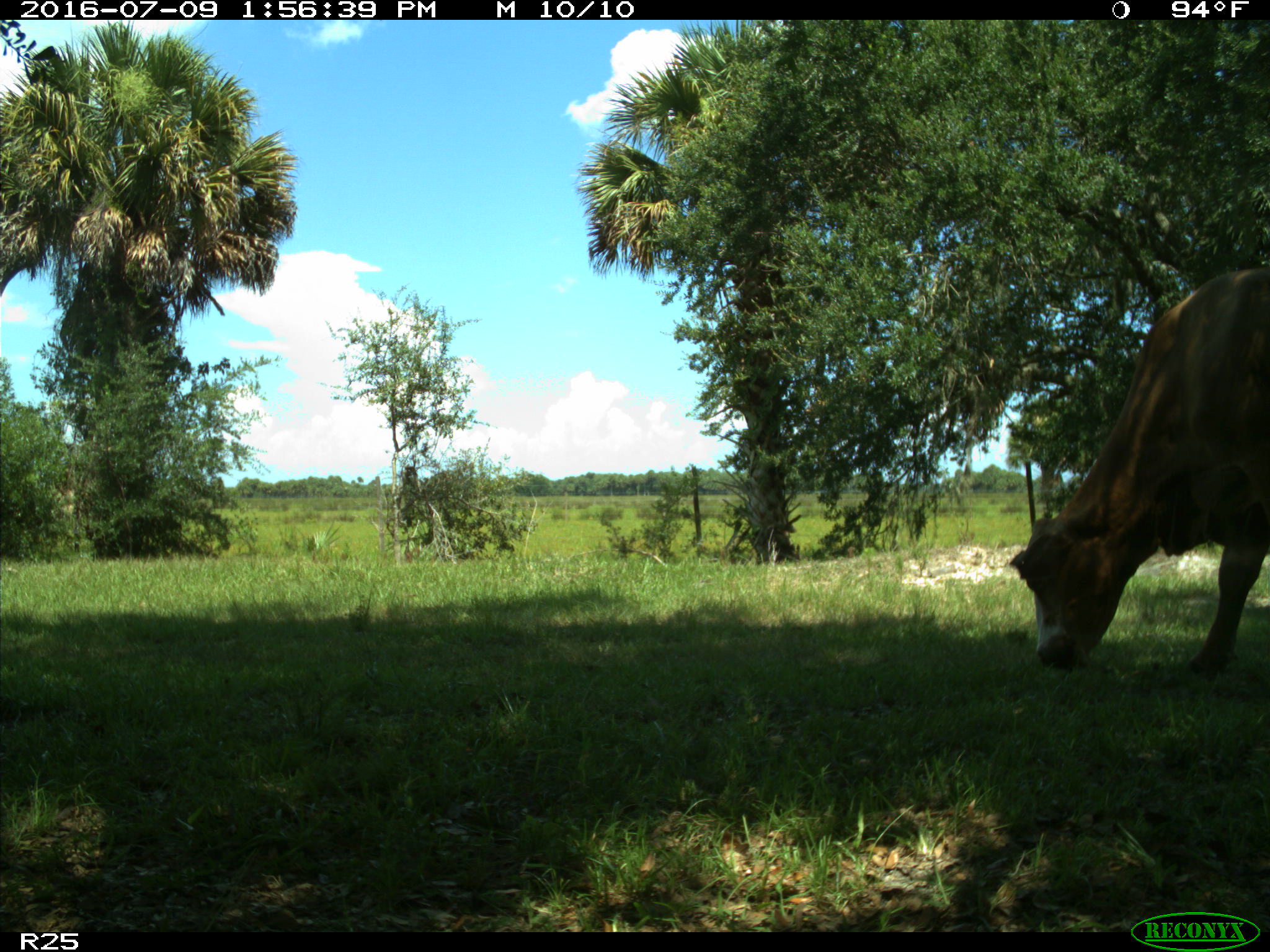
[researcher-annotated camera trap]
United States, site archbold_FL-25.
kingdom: Animalia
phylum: Chordata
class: Mammalia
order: Artiodactyla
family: Bovidae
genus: Bos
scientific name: Bos taurus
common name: domestic cow